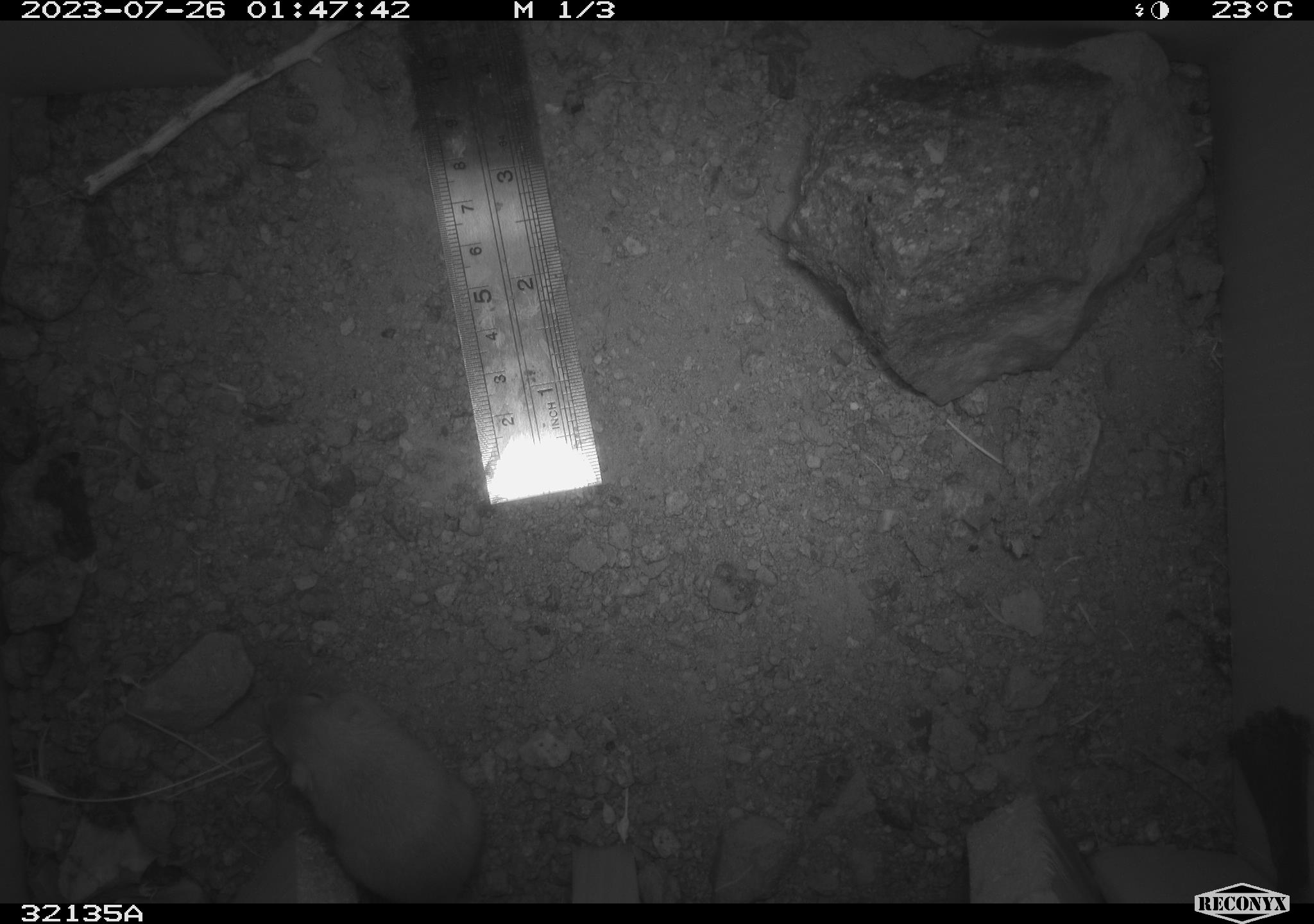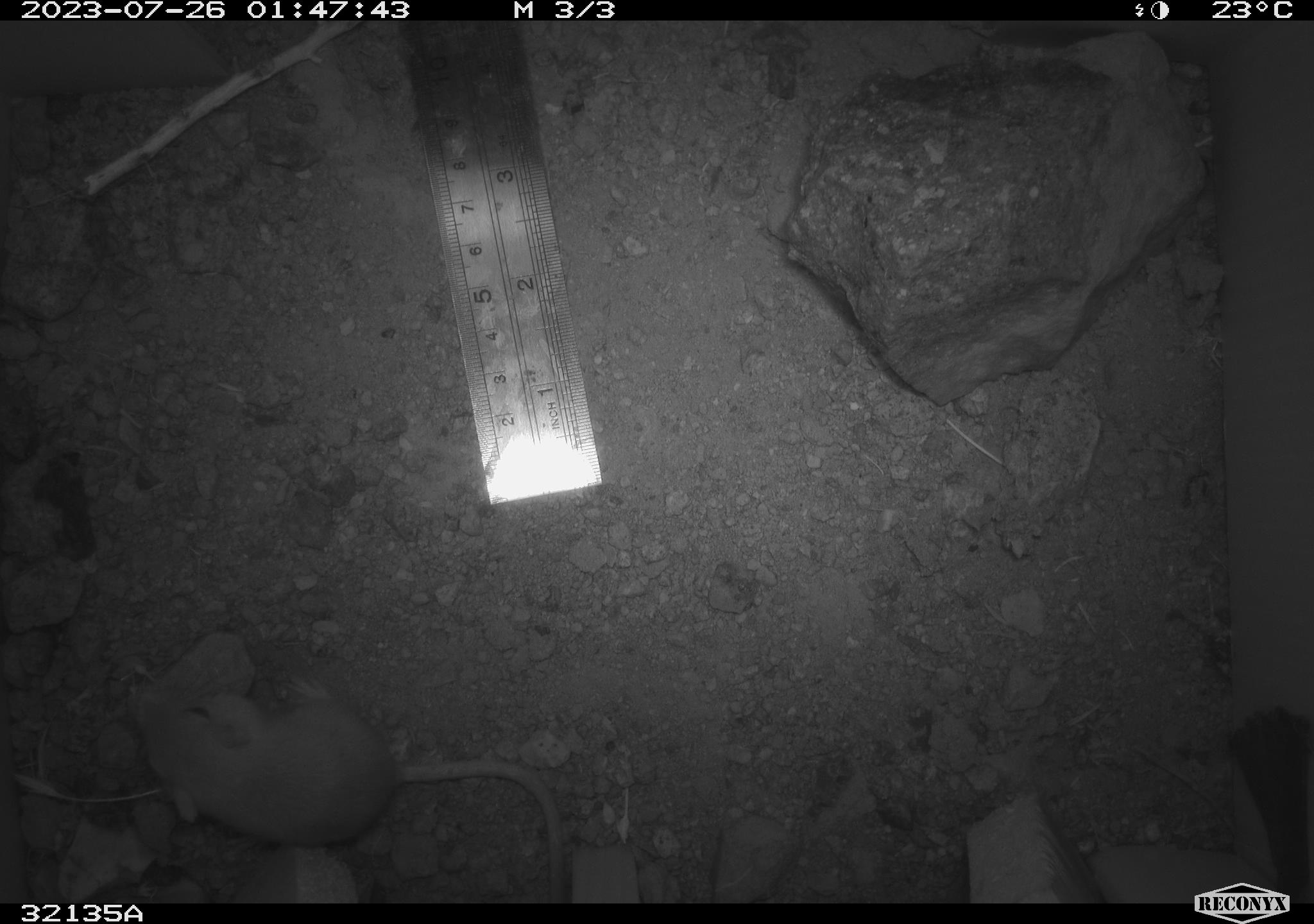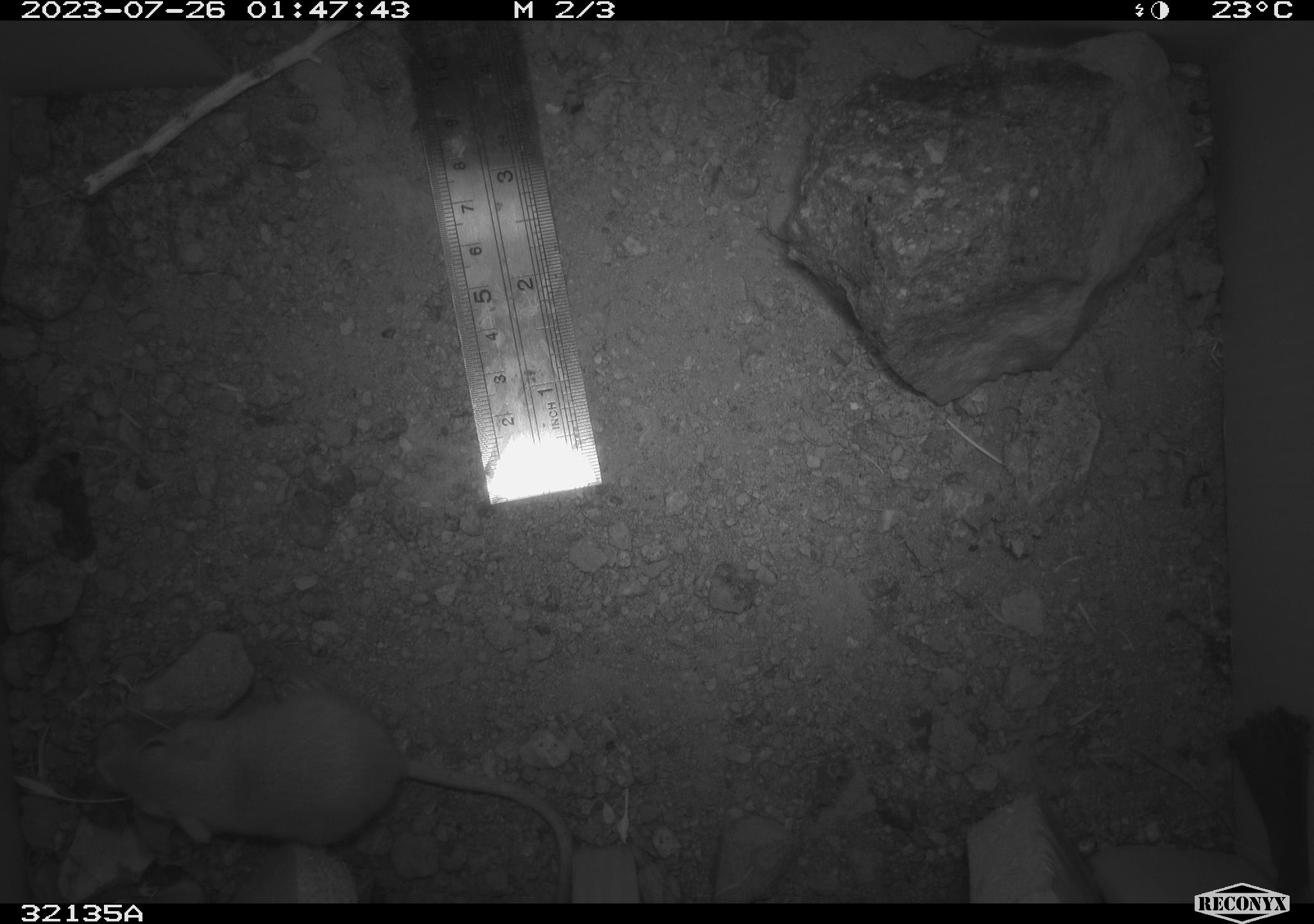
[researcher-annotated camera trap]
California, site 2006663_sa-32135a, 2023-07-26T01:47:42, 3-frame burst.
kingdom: Animalia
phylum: Chordata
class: Mammalia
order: Rodentia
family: Heteromyidae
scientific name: Heteromyidae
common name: kangaroo rats and pocket mice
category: heteromyidae family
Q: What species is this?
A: Heteromyidae family (kangaroo rats and pocket mice) (Heteromyidae).